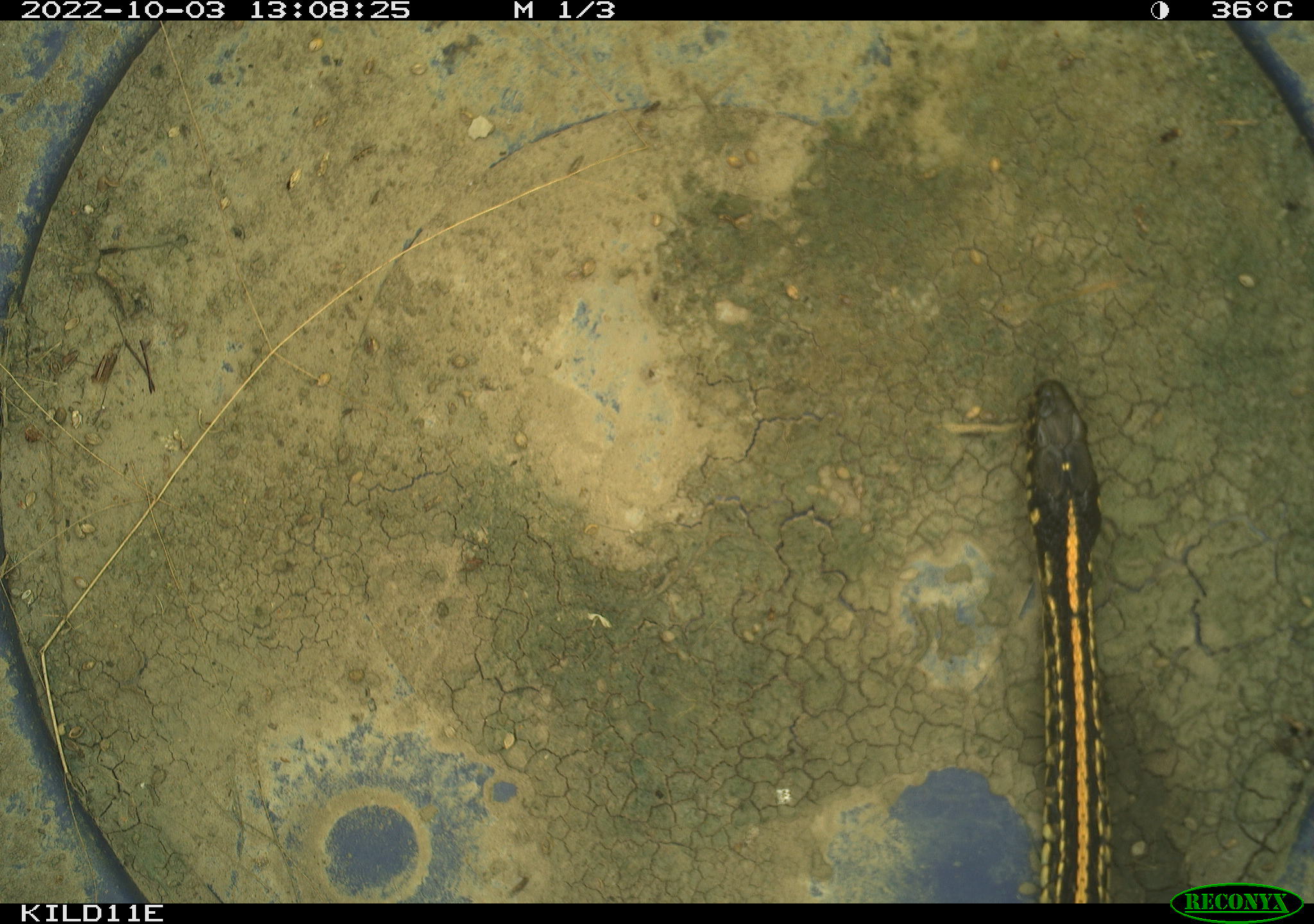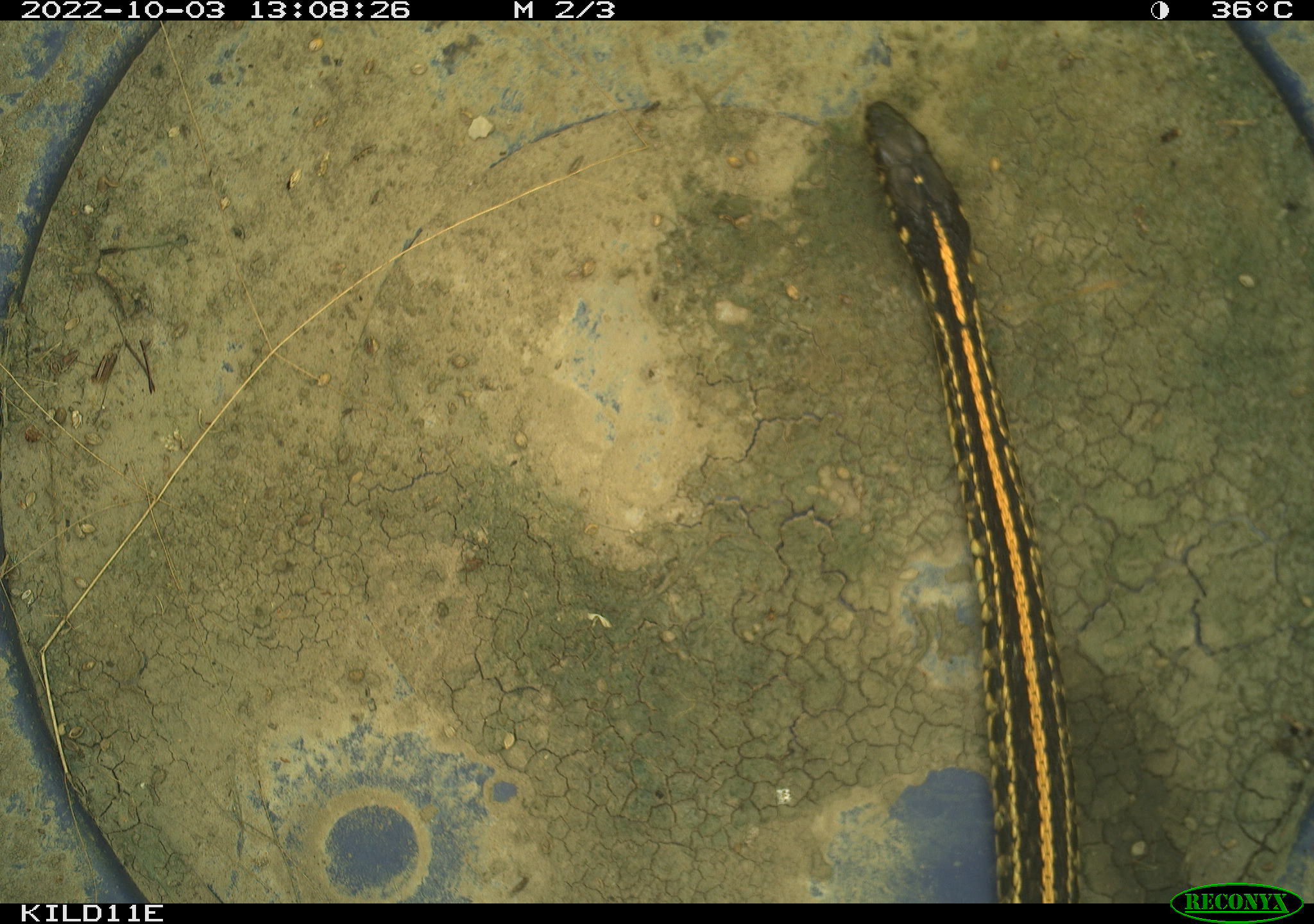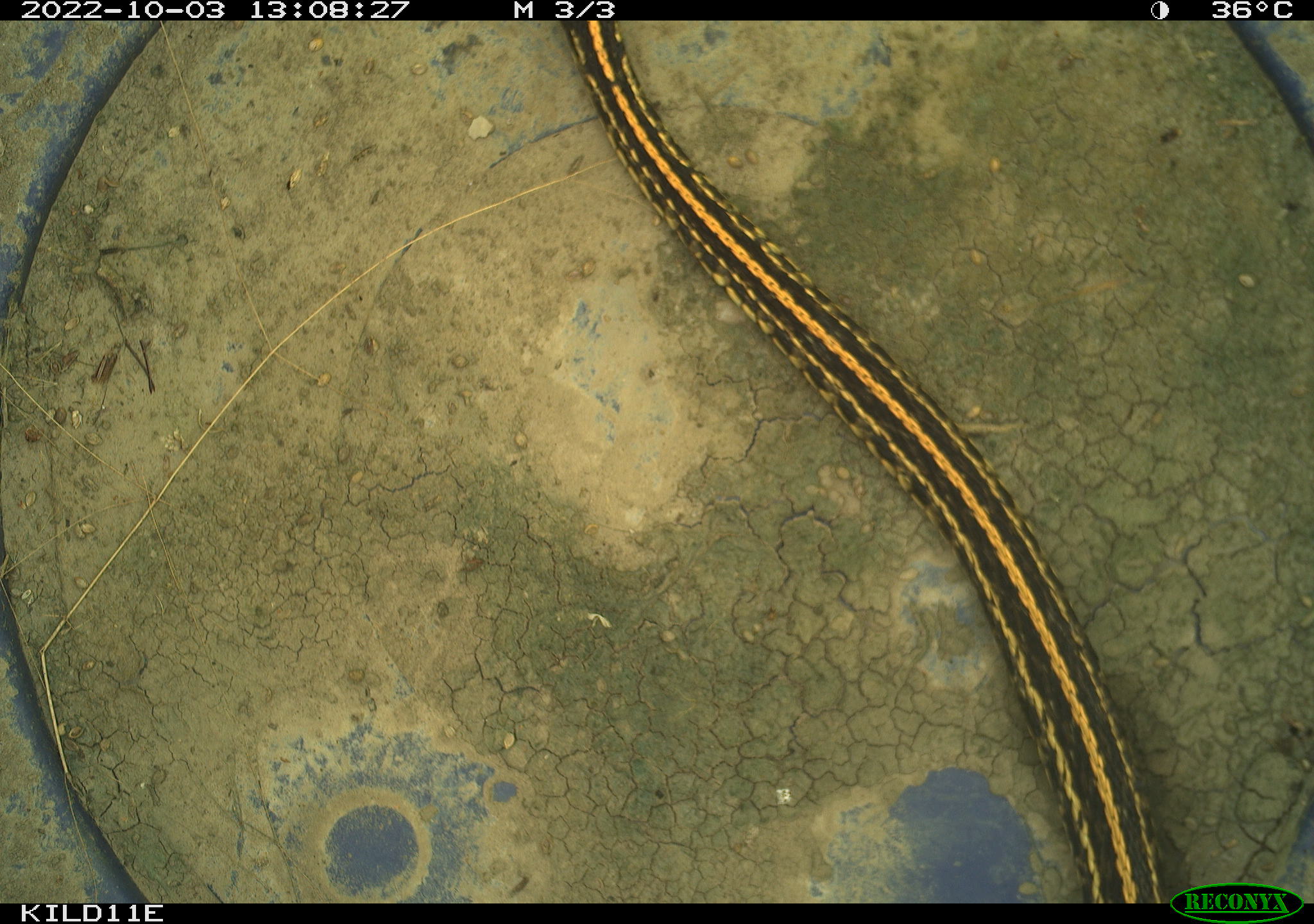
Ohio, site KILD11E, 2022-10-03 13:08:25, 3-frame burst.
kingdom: Animalia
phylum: Chordata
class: Reptilia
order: Squamata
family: Colubridae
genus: Thamnophis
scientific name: Thamnophis radix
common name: plains gartersnake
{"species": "plains gartersnake (Thamnophis radix)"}